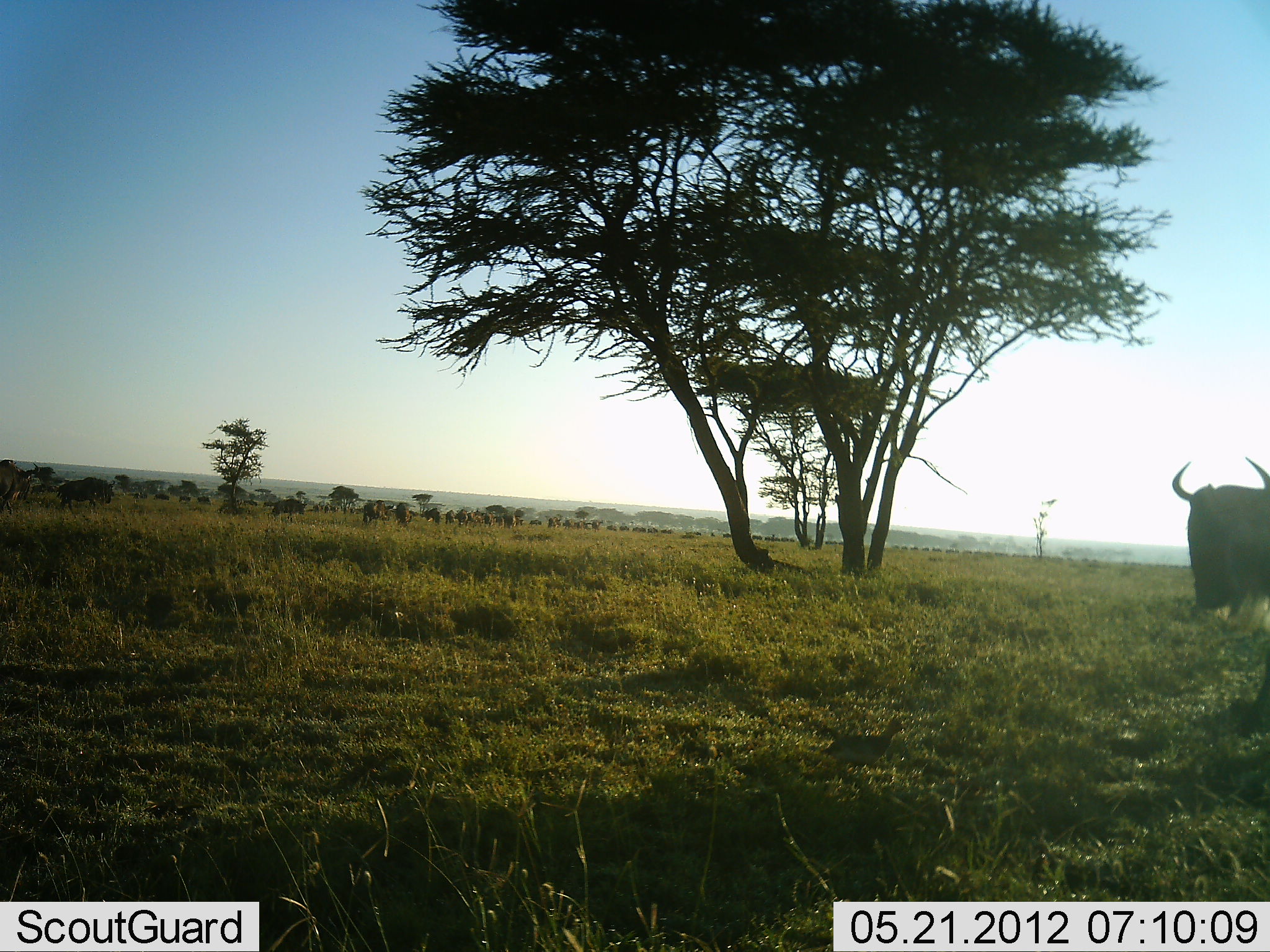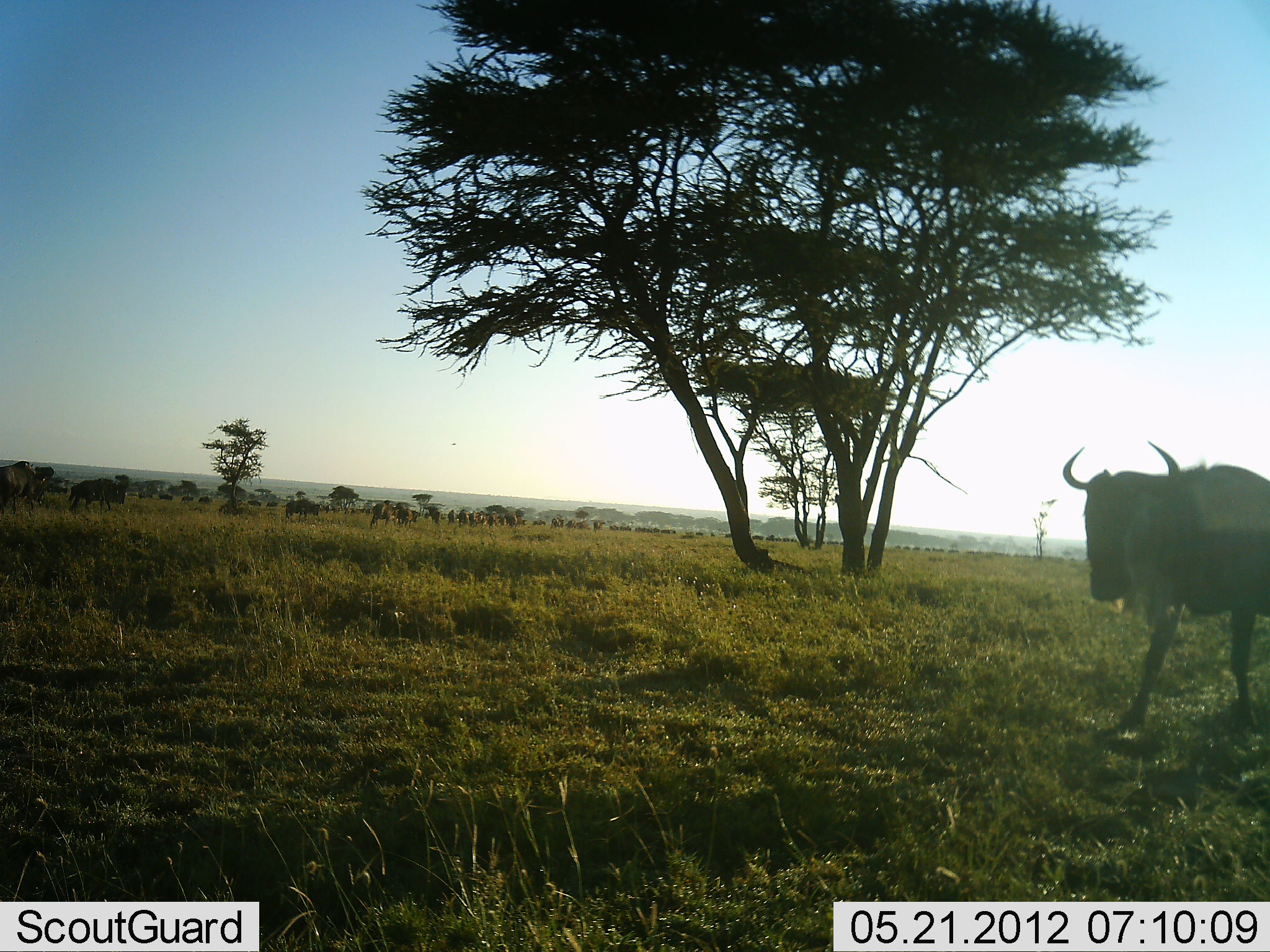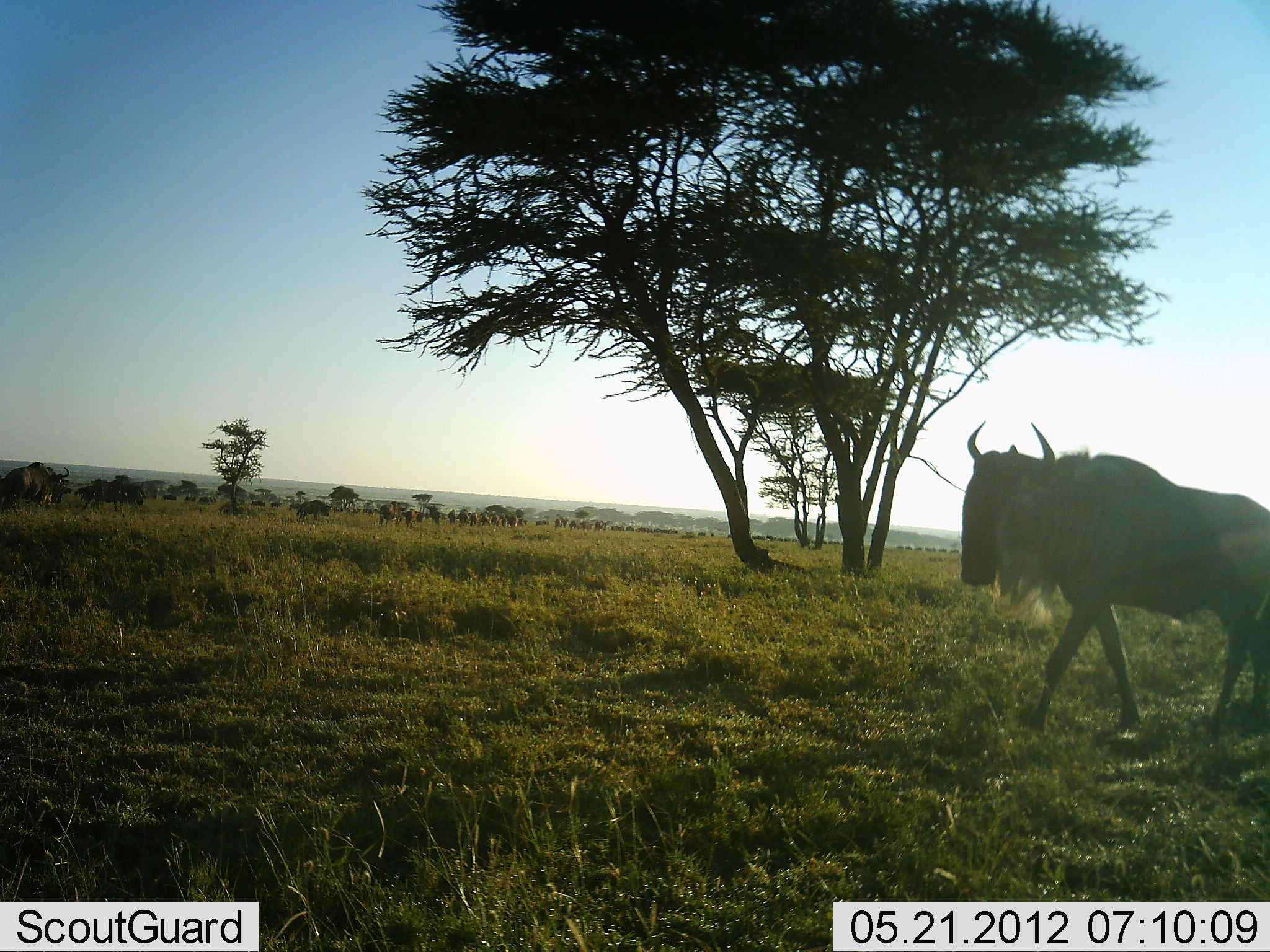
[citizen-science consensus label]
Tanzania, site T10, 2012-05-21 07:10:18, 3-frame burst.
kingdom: Animalia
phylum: Chordata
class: Mammalia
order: Artiodactyla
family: Bovidae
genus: Connochaetes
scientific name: Connochaetes taurinus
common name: blue wildebeest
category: wildebeest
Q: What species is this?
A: Wildebeest (blue wildebeest) (Connochaetes taurinus).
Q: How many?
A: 51+.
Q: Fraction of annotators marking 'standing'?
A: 18%.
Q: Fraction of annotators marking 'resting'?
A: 0%.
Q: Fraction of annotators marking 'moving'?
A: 100%.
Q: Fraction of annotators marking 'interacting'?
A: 0%.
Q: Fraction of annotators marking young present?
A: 0%.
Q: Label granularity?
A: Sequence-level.